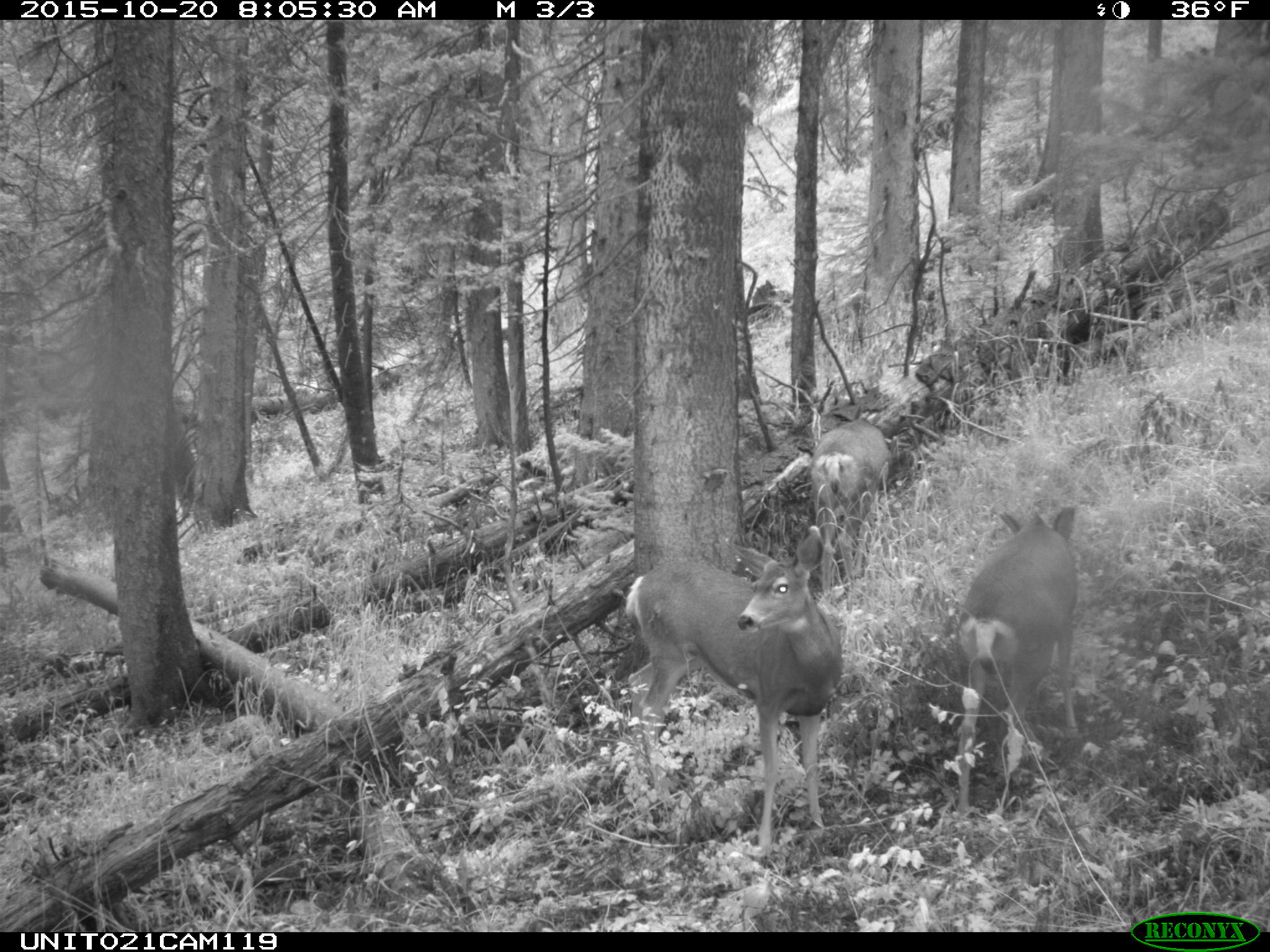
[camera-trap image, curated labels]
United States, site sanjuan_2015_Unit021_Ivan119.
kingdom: Animalia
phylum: Chordata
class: Mammalia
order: Artiodactyla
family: Cervidae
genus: Odocoileus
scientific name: Odocoileus hemionus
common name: mule deer